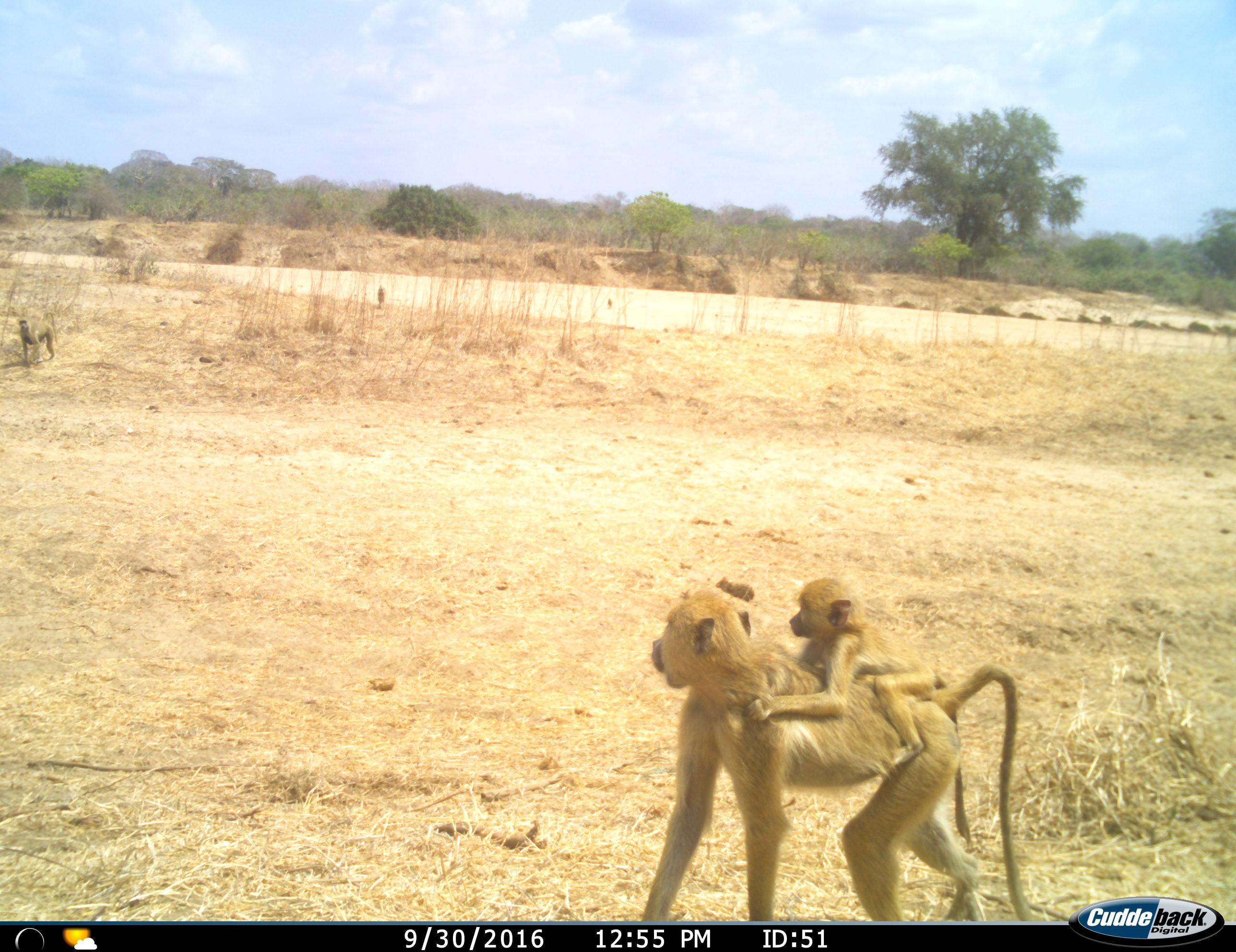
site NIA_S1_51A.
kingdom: Animalia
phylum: Chordata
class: Mammalia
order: Primates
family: Cercopithecidae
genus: Papio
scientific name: Papio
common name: baboon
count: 3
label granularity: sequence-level